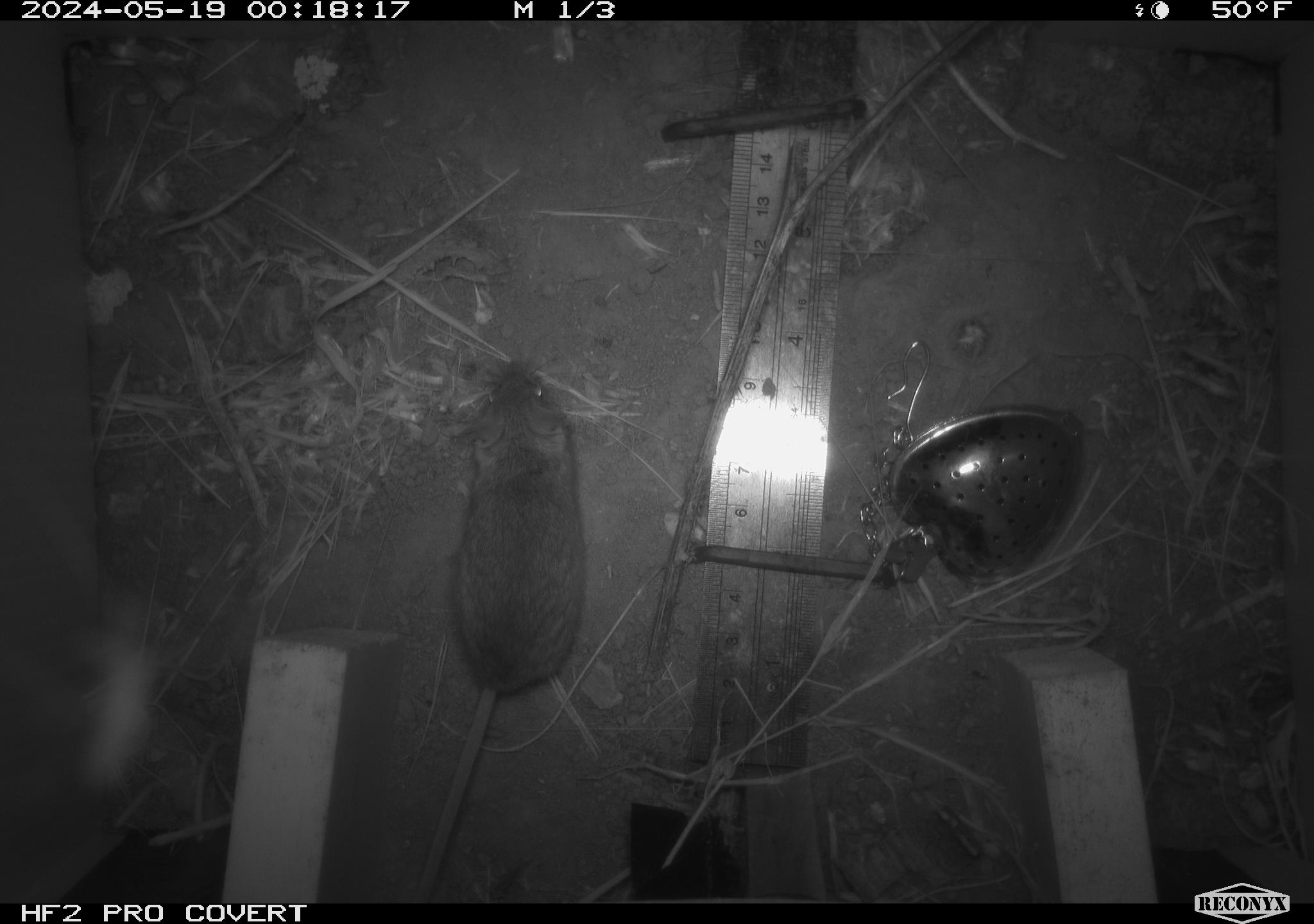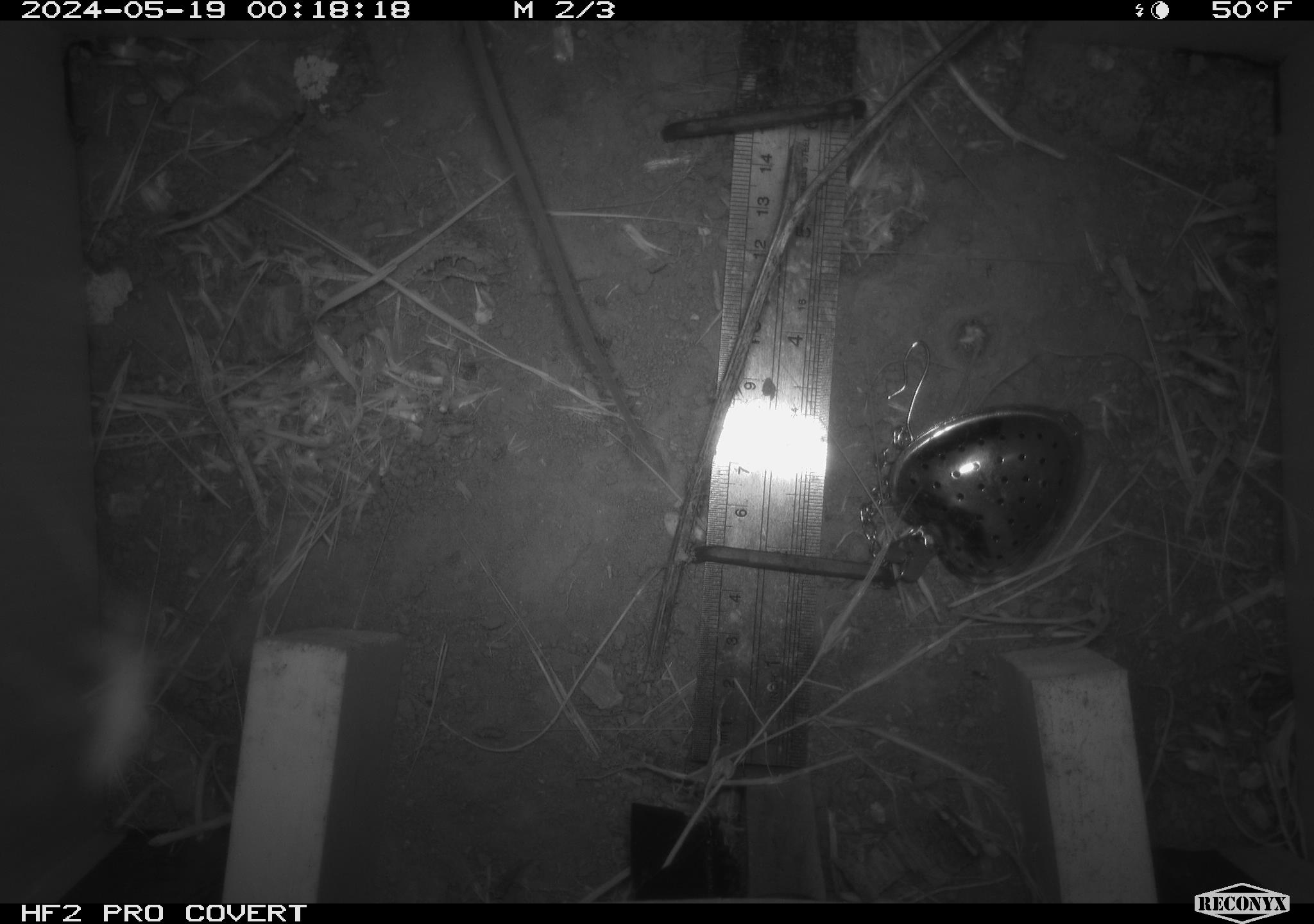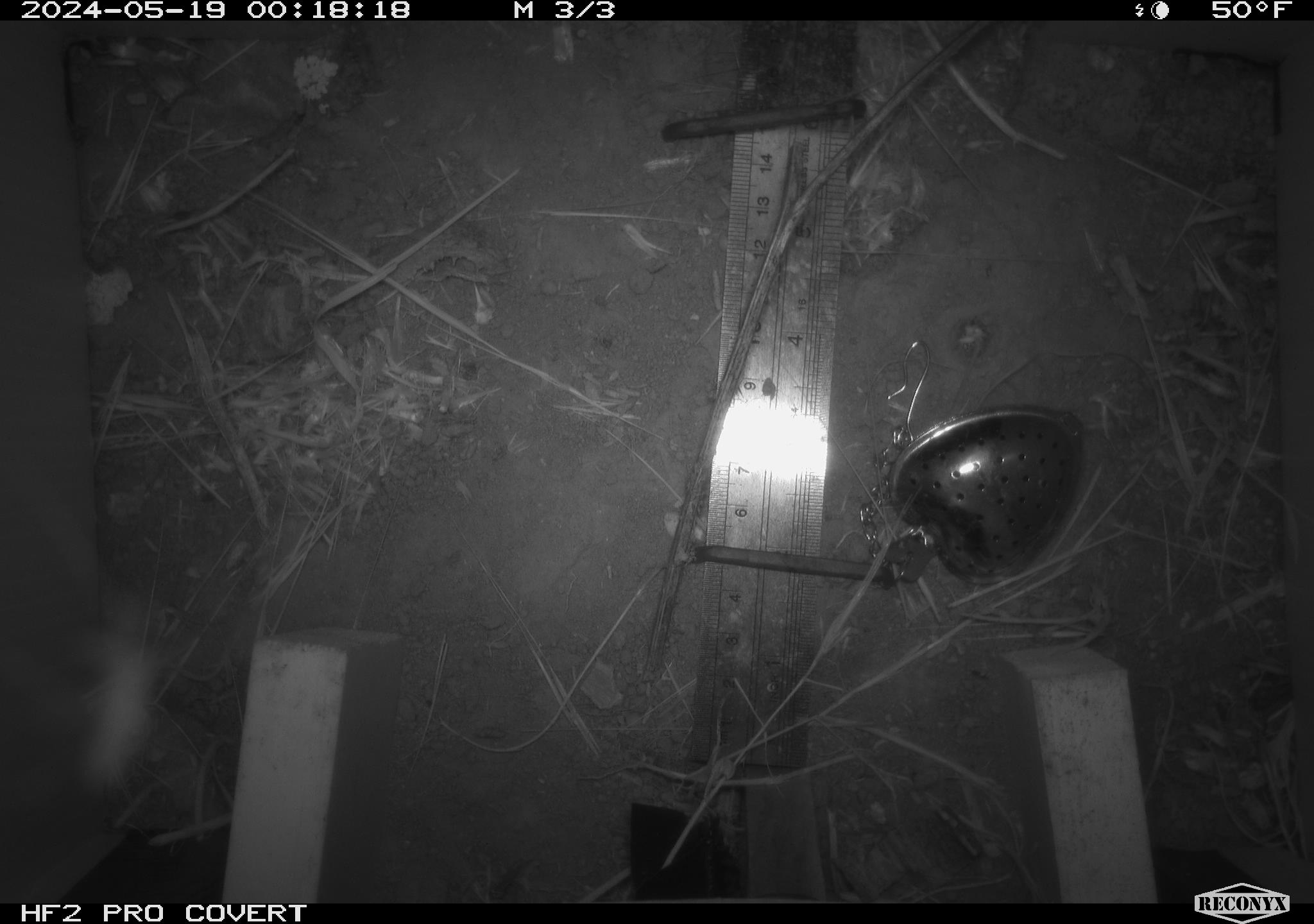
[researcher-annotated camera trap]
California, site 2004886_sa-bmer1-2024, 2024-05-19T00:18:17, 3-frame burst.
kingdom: Animalia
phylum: Chordata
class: Mammalia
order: Rodentia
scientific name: Rodentia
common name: mouse species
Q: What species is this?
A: Mouse species (Rodentia).